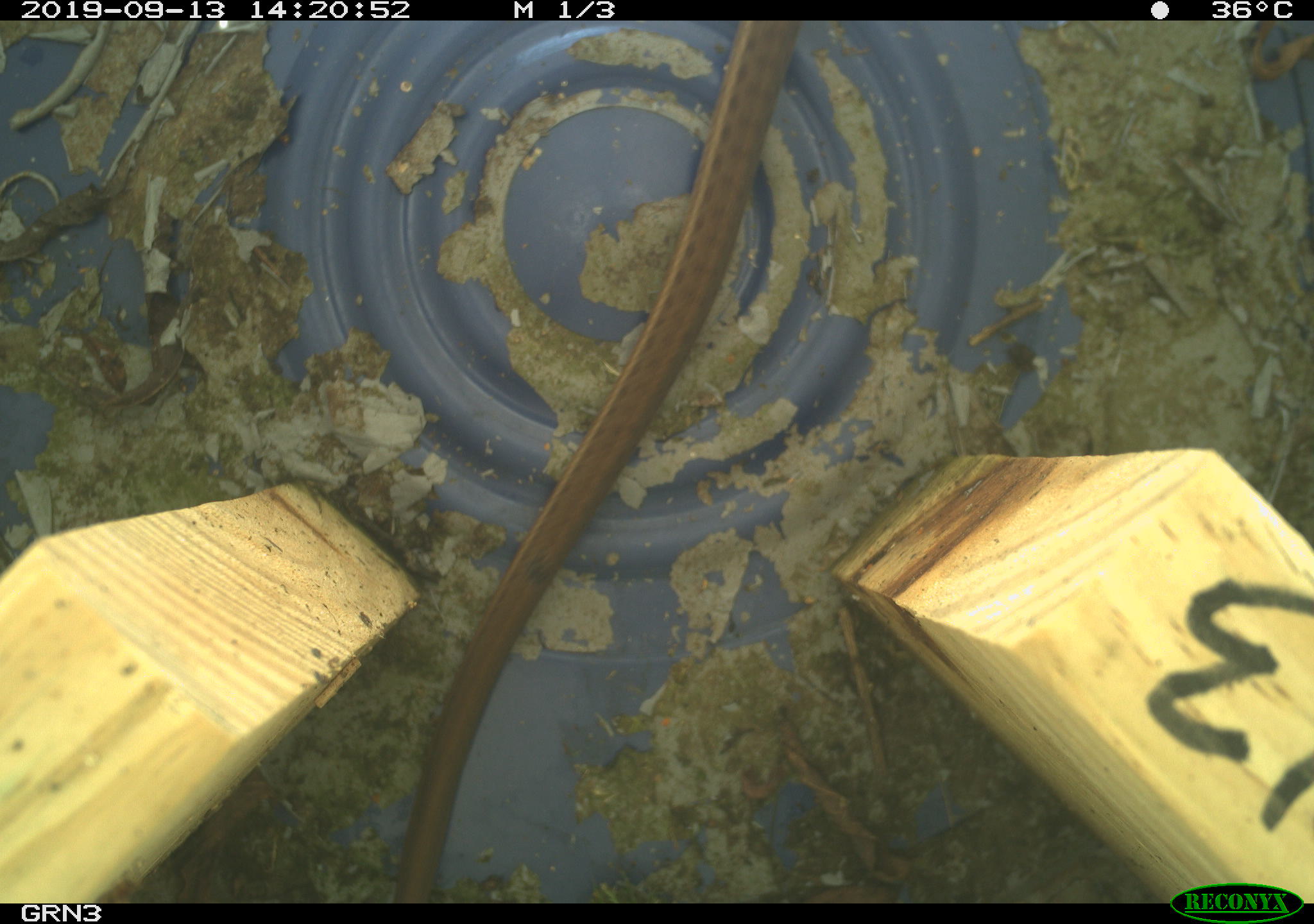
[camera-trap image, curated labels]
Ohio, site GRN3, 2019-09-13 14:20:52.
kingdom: Animalia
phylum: Chordata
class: Reptilia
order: Squamata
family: Colubridae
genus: Thamnophis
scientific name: Thamnophis sirtalis sirtalis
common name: eastern gartersnake